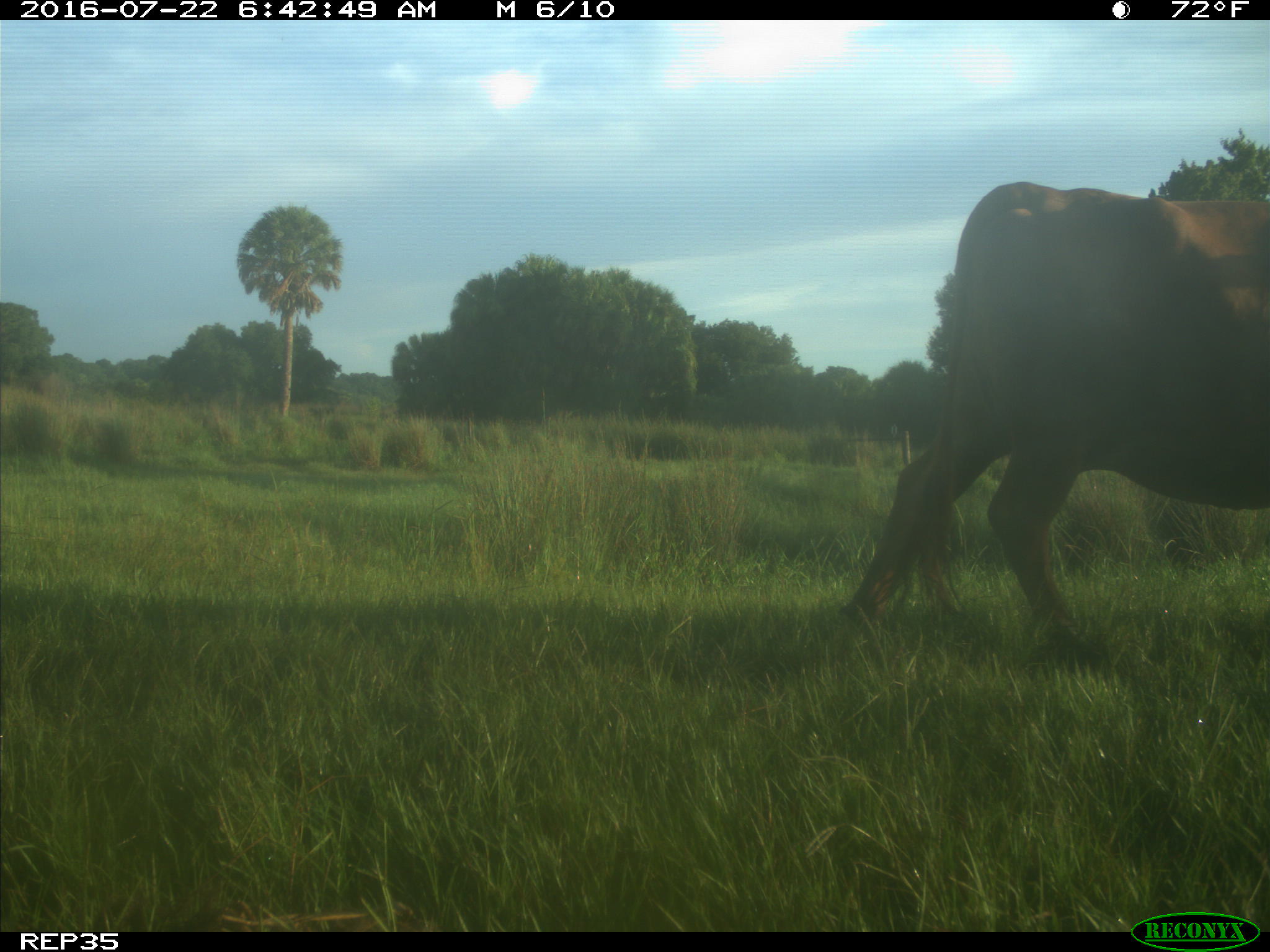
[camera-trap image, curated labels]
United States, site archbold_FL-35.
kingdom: Animalia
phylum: Chordata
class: Mammalia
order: Artiodactyla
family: Bovidae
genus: Bos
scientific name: Bos taurus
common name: domestic cow